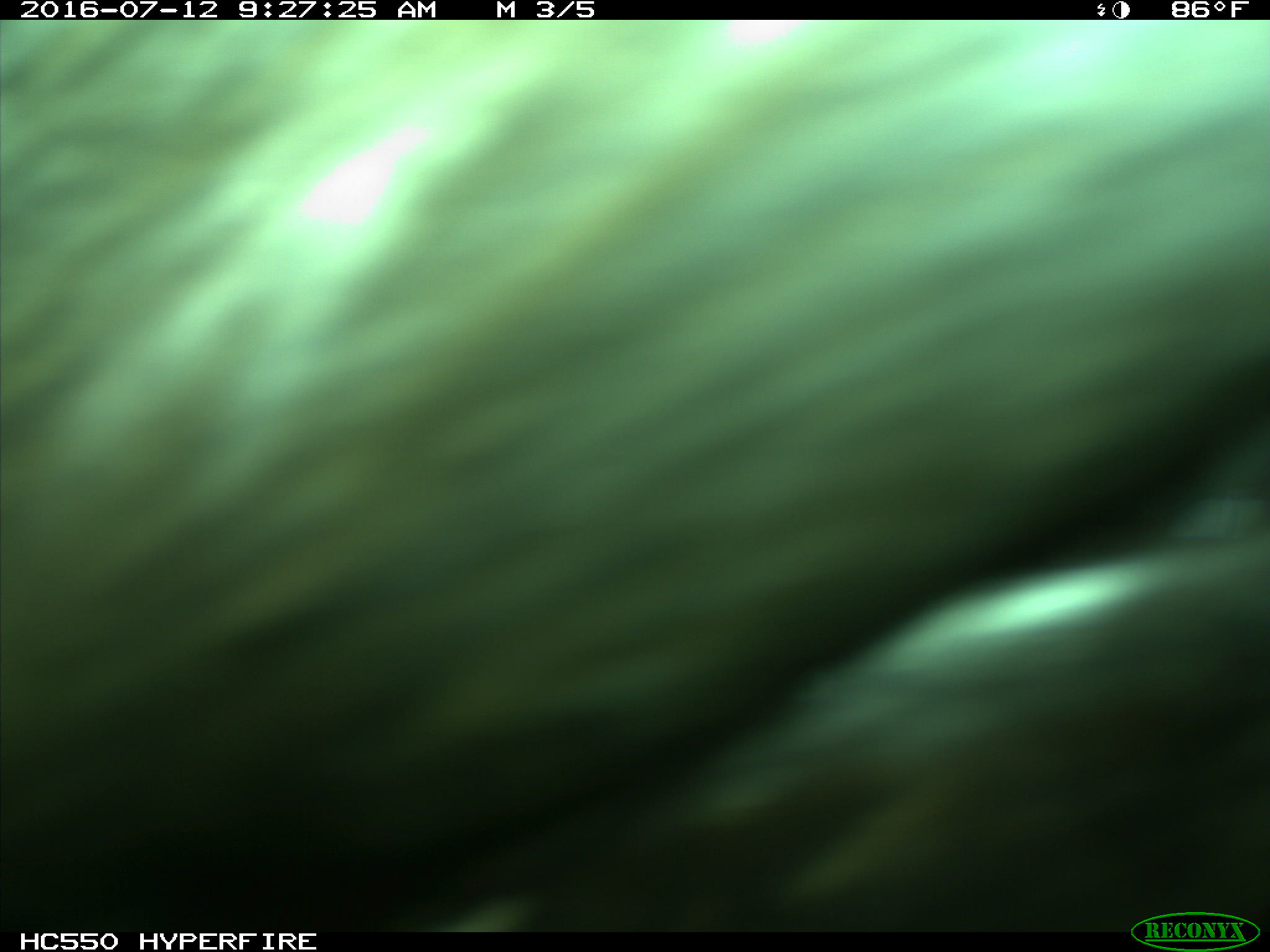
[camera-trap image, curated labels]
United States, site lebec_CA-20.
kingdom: Animalia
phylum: Chordata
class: Mammalia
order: Artiodactyla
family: Bovidae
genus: Bos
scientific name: Bos taurus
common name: domestic cow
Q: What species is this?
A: Bos taurus (domestic cow).